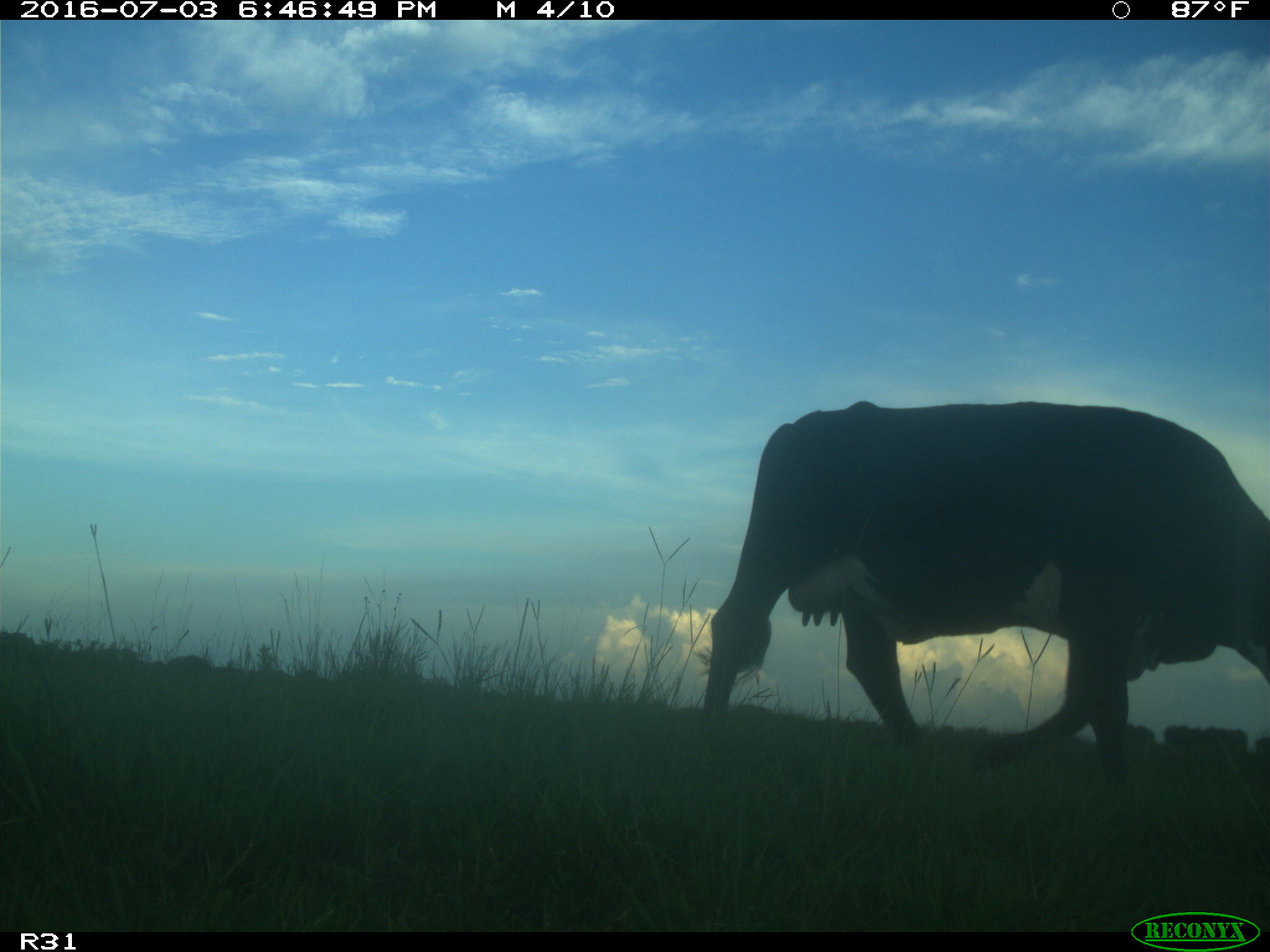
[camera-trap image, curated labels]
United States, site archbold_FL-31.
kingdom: Animalia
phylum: Chordata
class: Mammalia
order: Artiodactyla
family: Bovidae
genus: Bos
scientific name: Bos taurus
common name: domestic cow